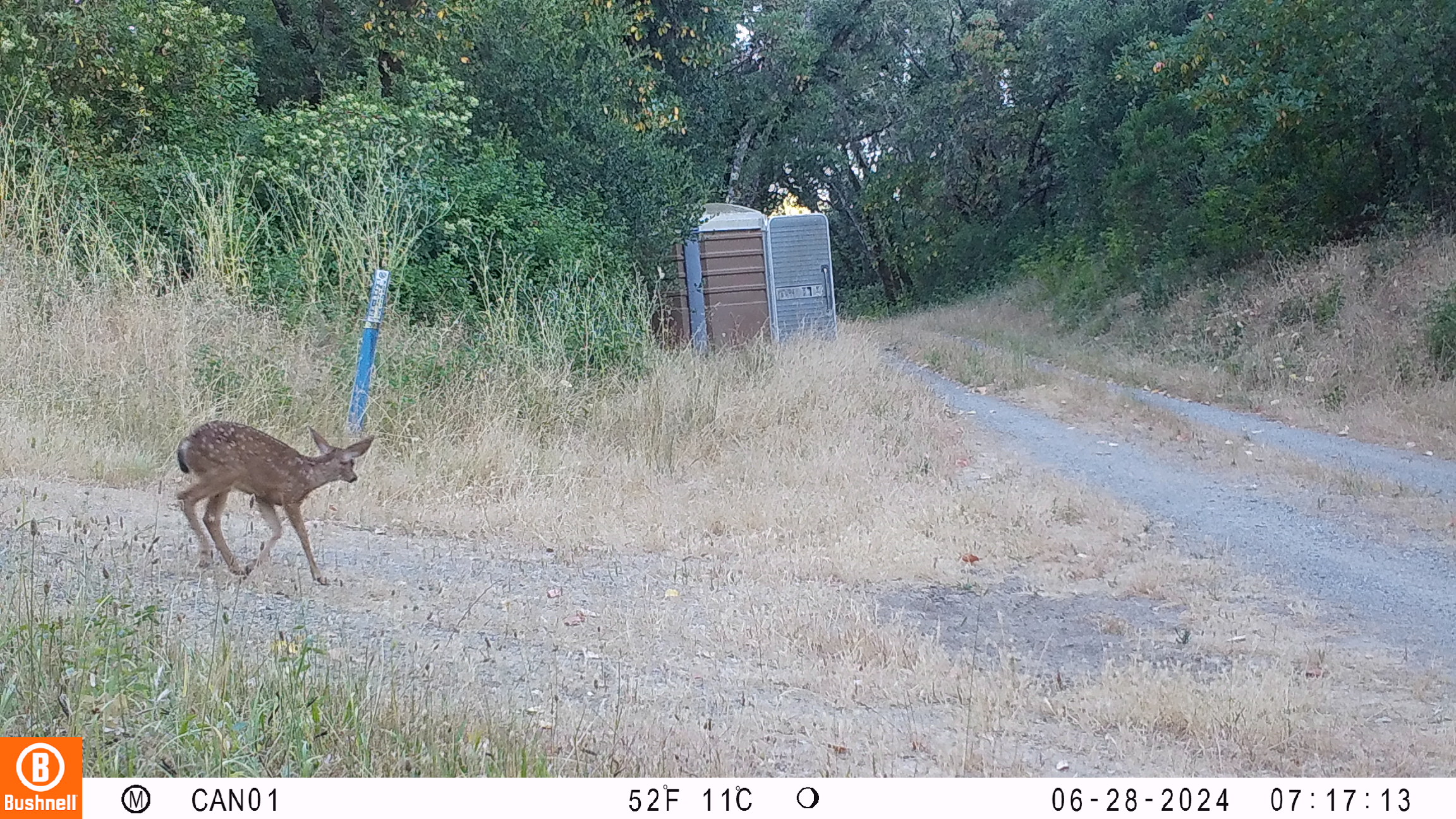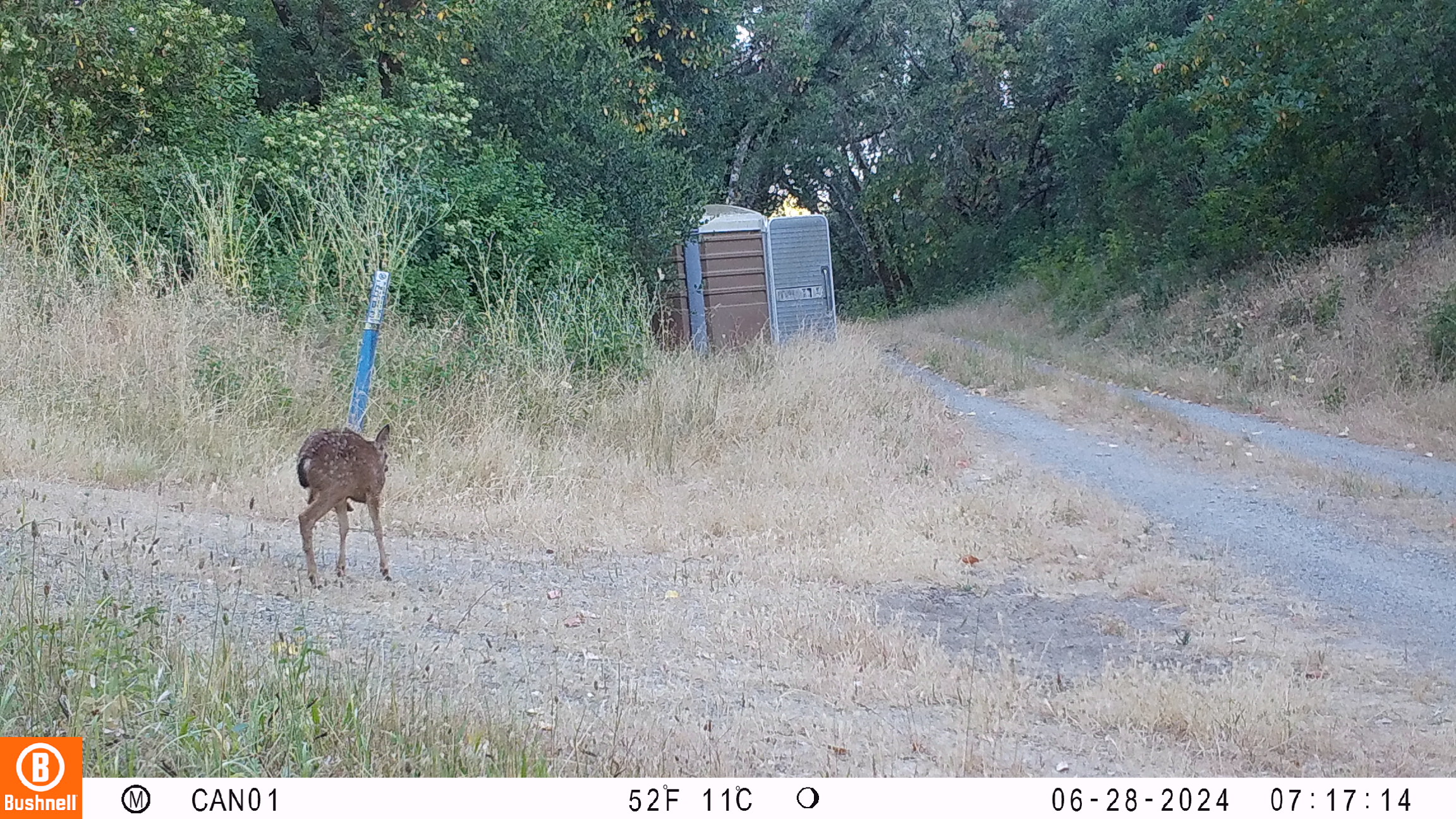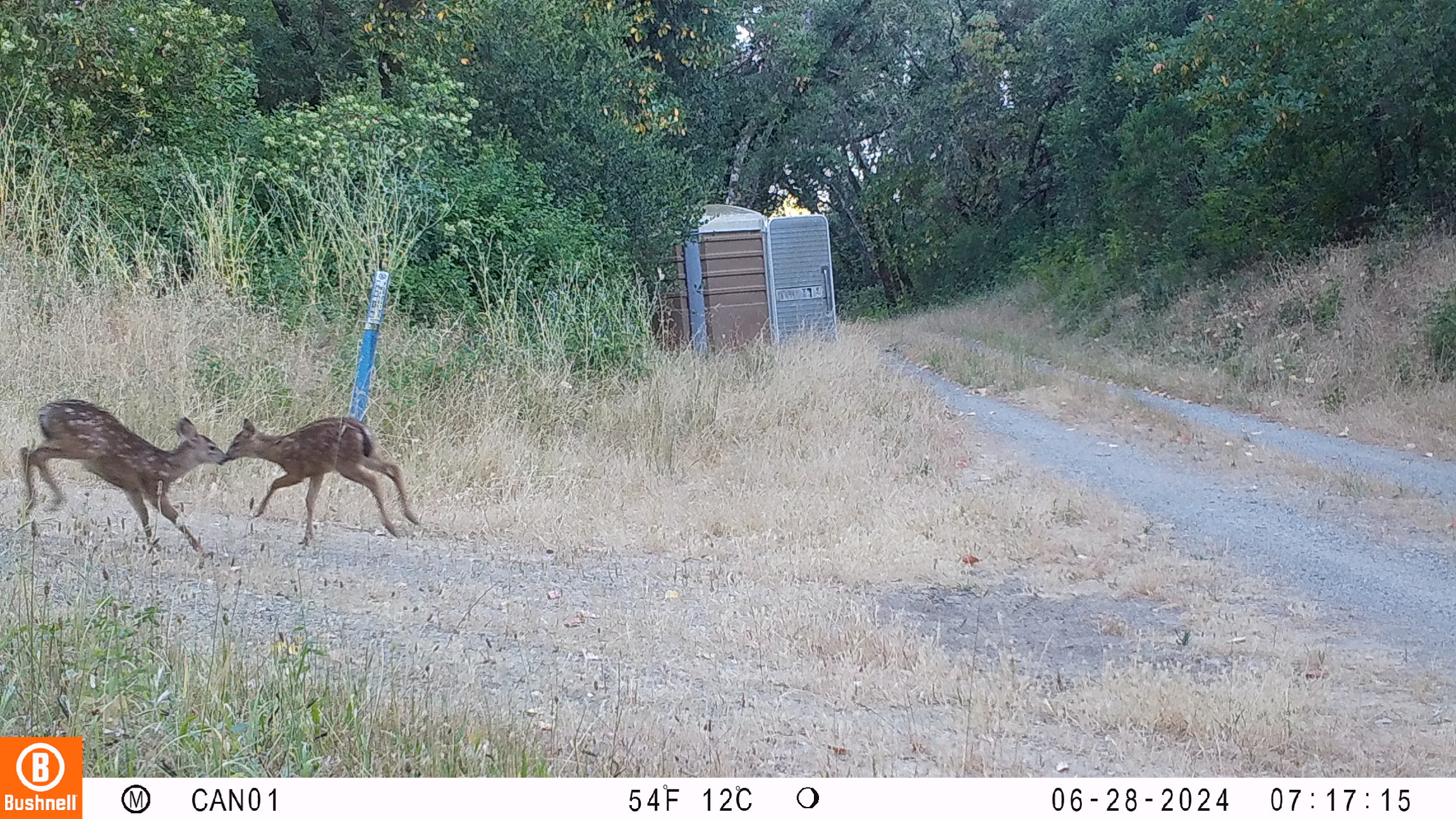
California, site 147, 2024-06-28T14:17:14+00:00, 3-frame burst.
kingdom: Animalia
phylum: Chordata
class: Mammalia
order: Artiodactyla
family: Cervidae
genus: Odocoileus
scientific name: Odocoileus hemionus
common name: mule deer